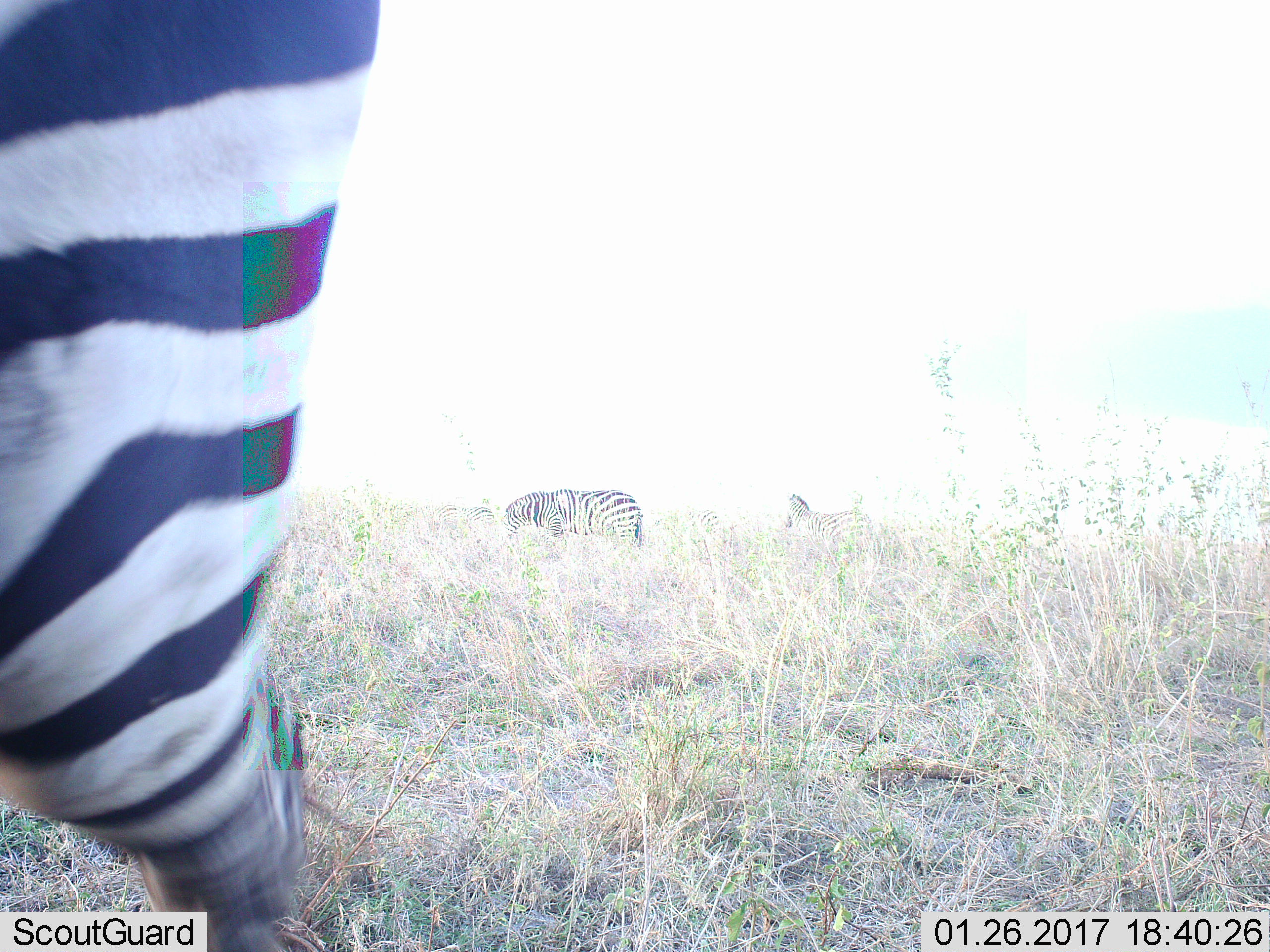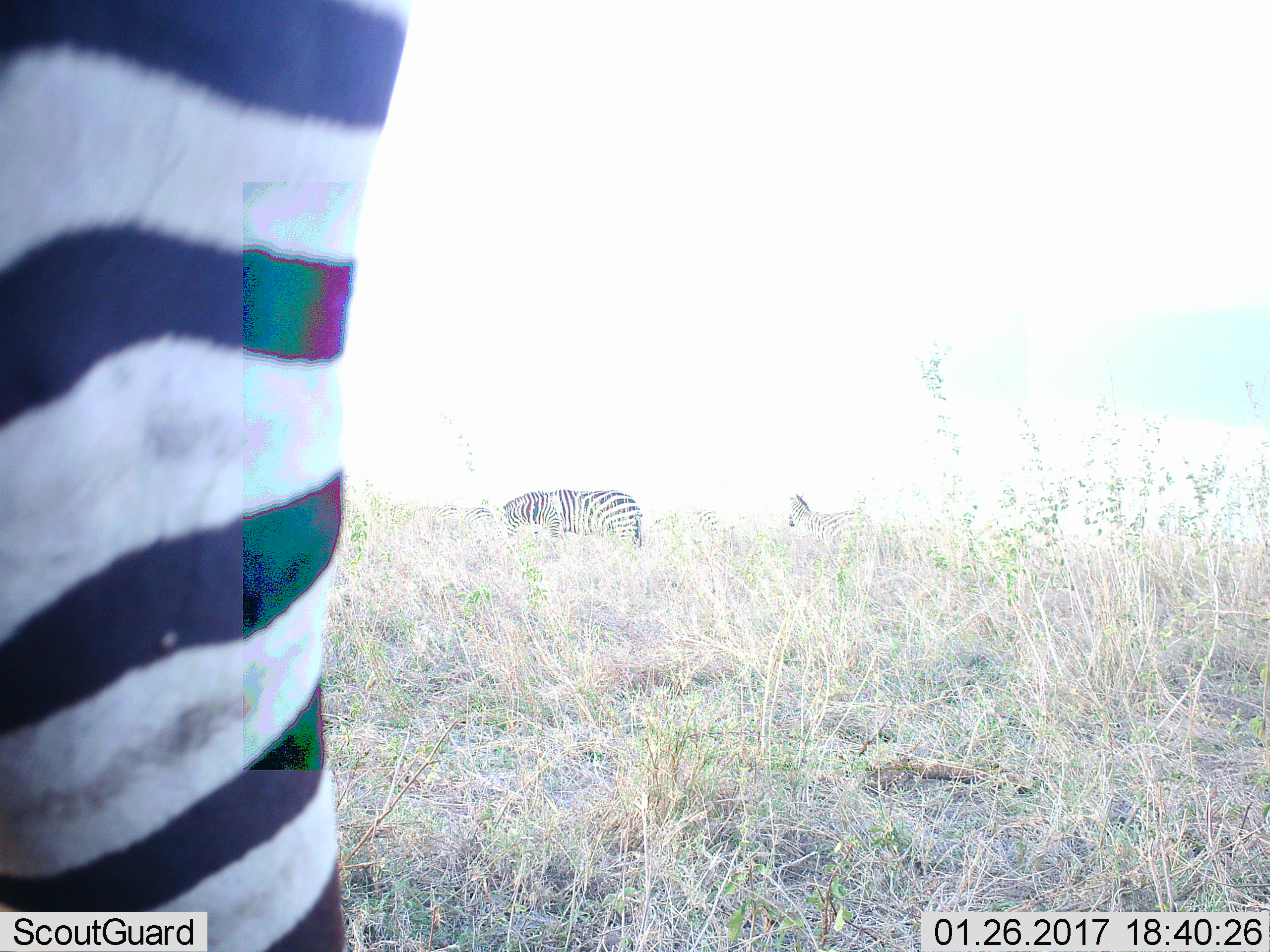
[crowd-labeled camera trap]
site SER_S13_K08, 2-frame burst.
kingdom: Animalia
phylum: Chordata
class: Mammalia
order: Perissodactyla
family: Equidae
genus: Equus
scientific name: Equus quagga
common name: plains zebra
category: zebraplains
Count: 5.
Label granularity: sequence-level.